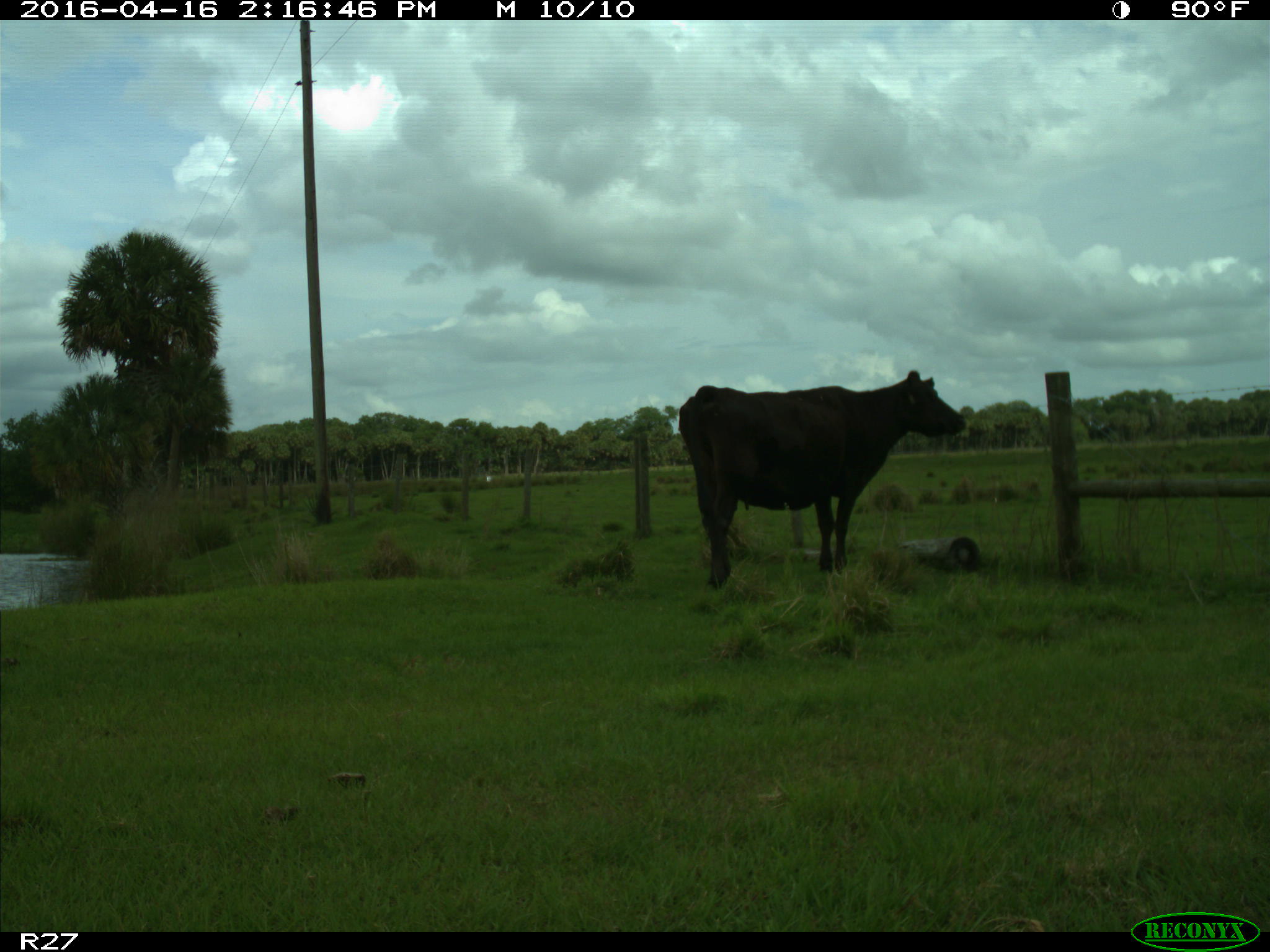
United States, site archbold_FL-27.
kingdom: Animalia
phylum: Chordata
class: Mammalia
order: Artiodactyla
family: Bovidae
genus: Bos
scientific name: Bos taurus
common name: domestic cow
Bos taurus (domestic cow).